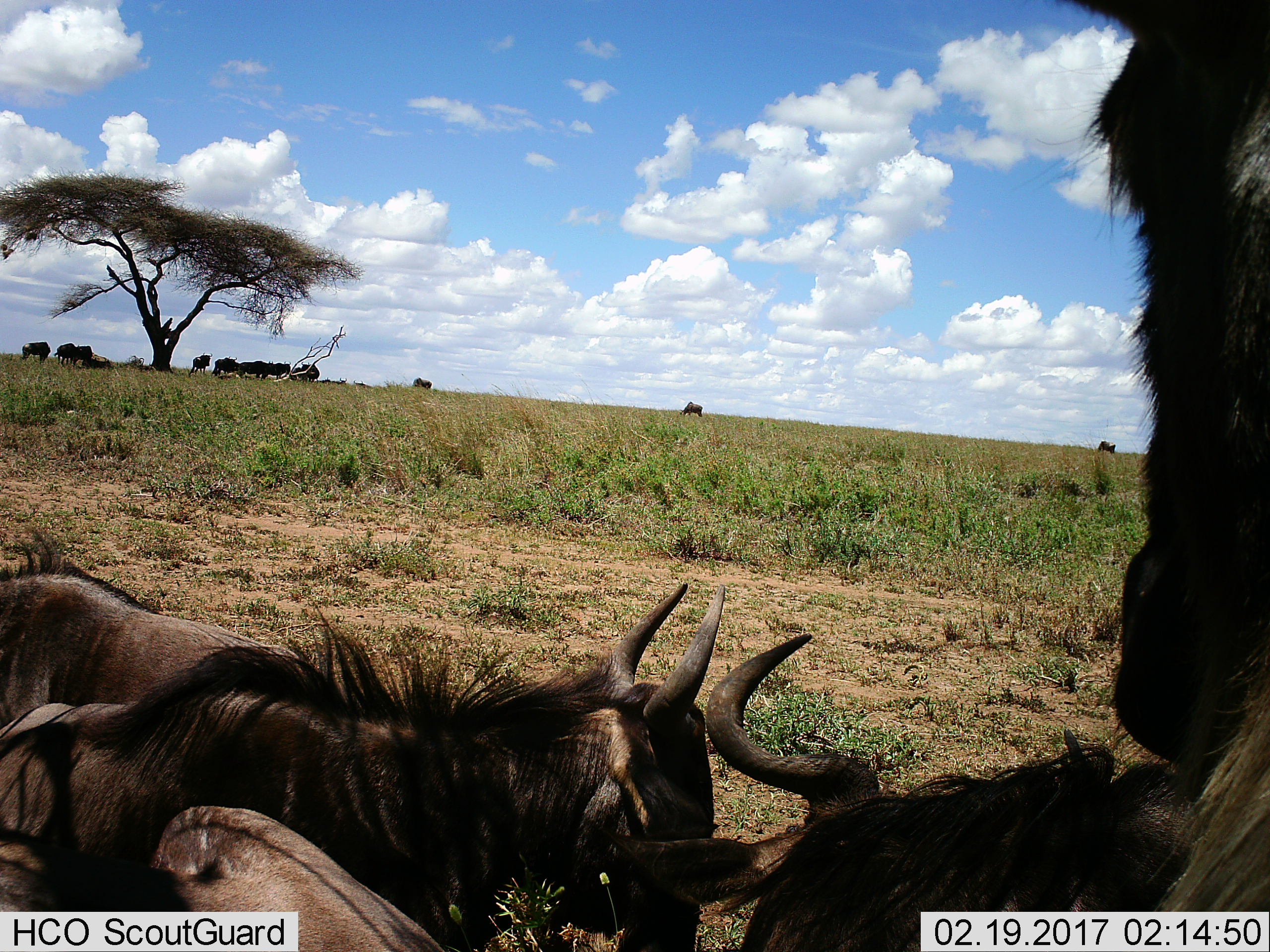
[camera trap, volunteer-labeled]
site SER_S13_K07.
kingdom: Animalia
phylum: Chordata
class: Mammalia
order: Artiodactyla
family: Bovidae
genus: Connochaetes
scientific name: Connochaetes taurinus taurinus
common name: blue wildebeest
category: wildebeestblue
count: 11-50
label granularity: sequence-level